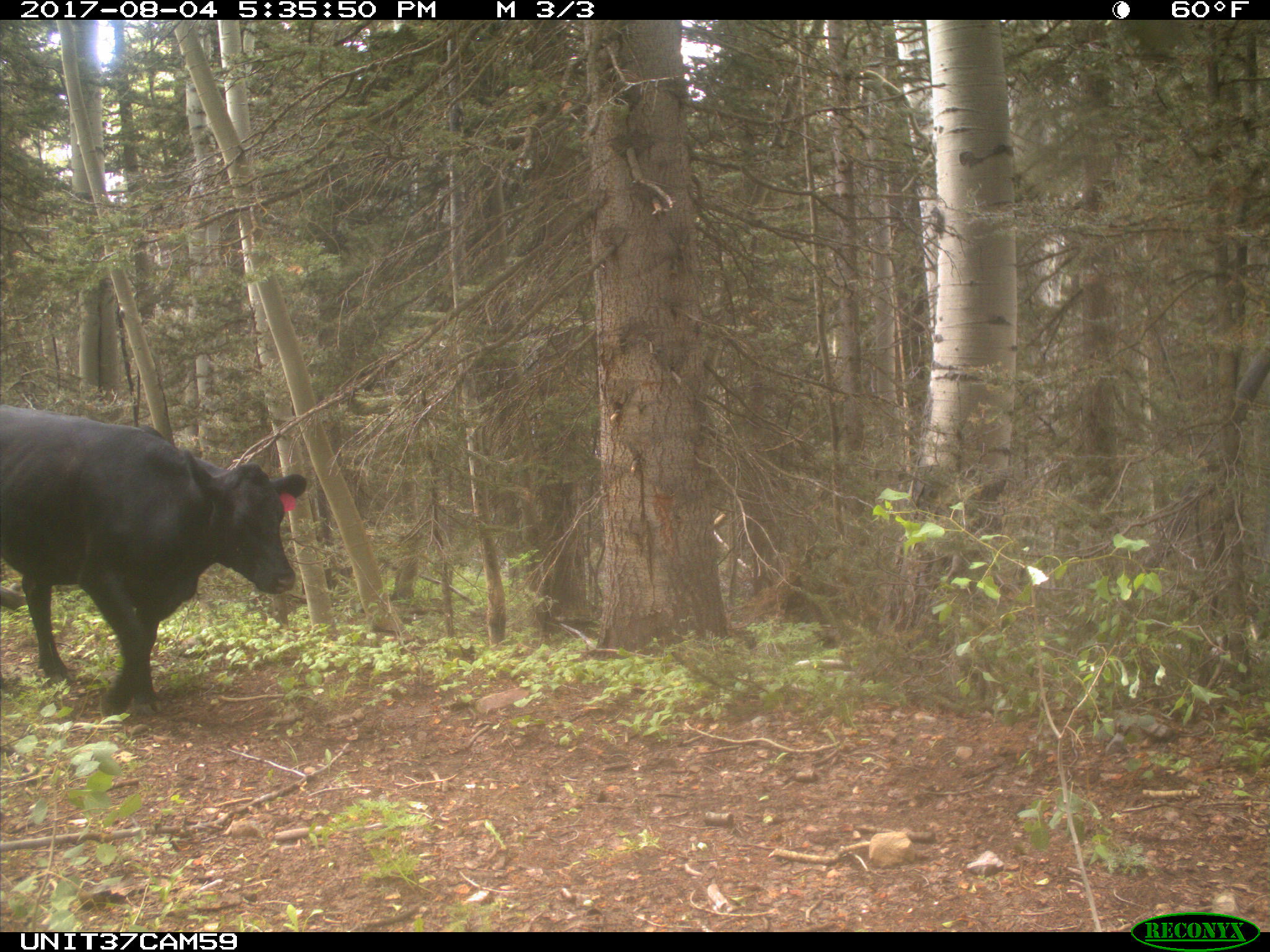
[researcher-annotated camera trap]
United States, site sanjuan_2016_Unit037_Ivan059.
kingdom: Animalia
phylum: Chordata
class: Mammalia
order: Artiodactyla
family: Bovidae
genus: Bos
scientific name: Bos taurus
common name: domestic cow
Bos taurus (domestic cow).